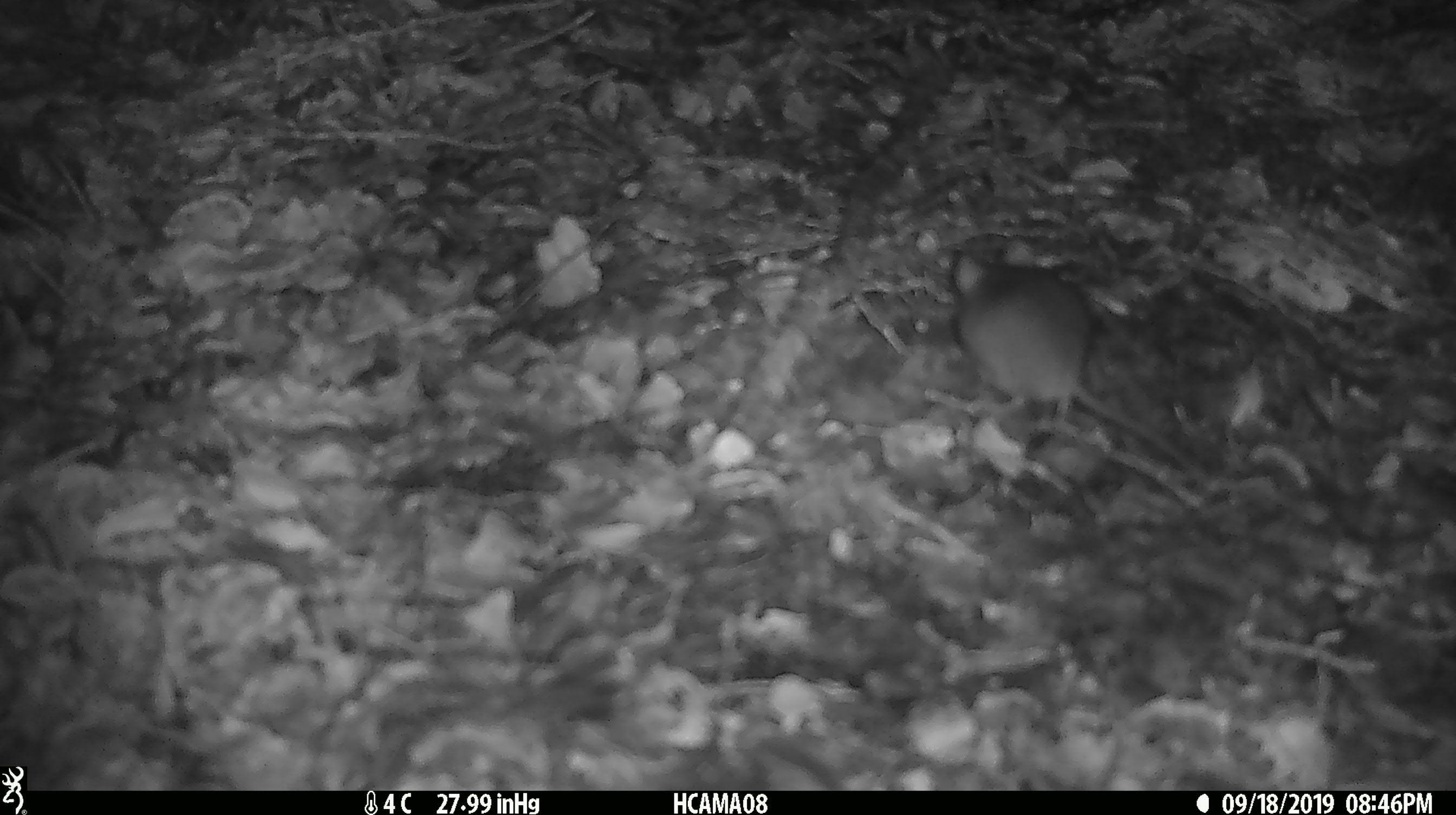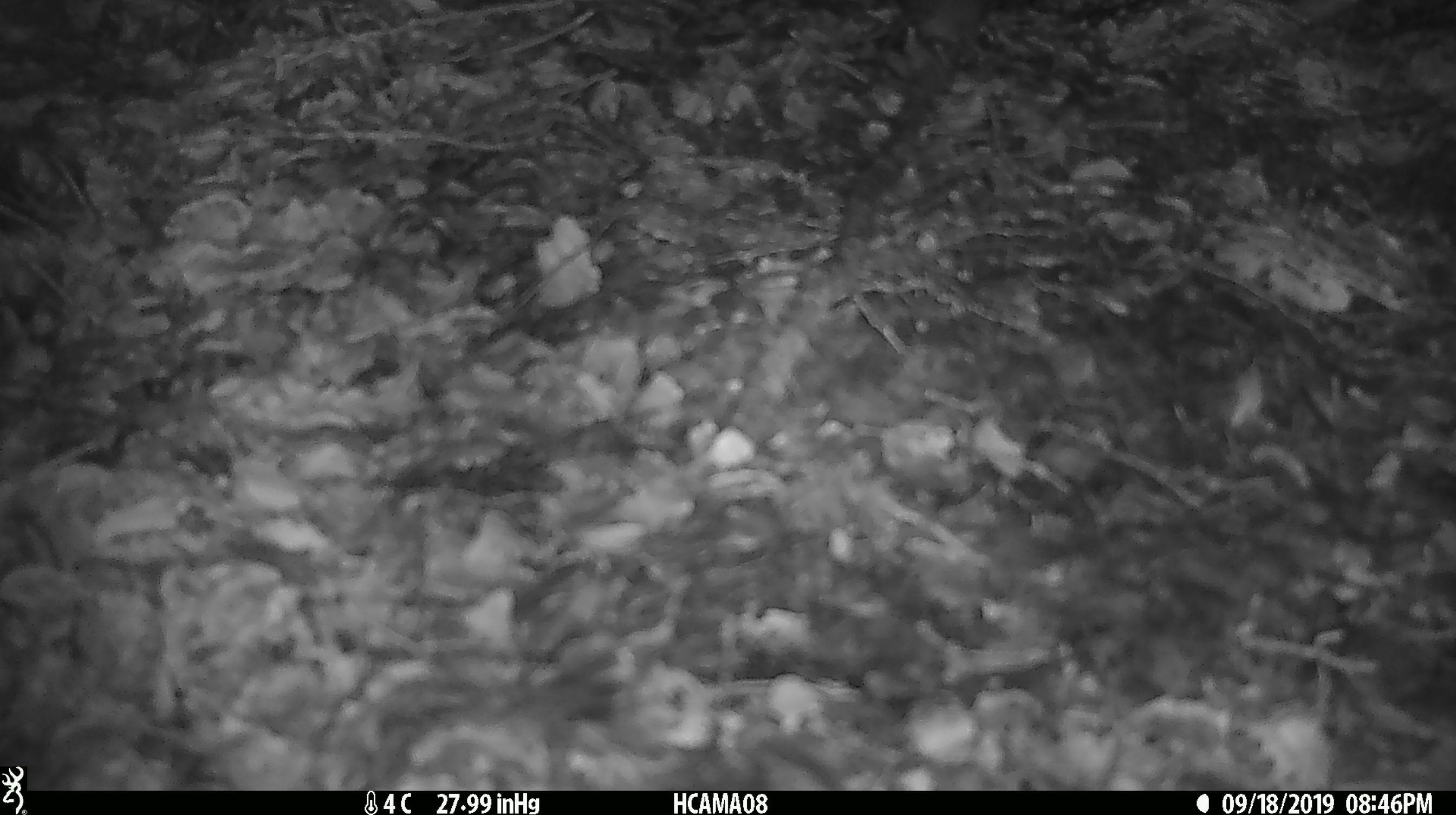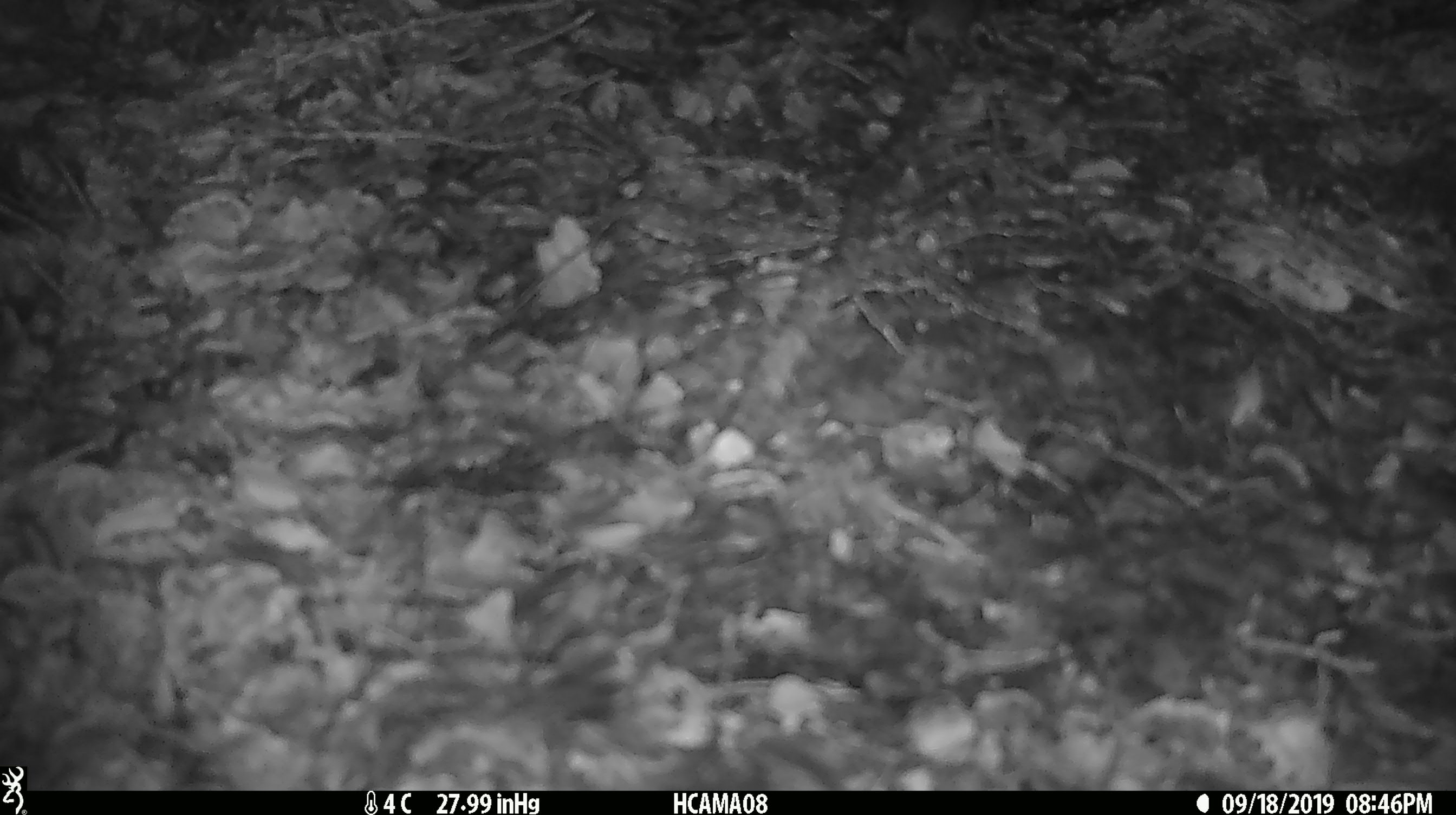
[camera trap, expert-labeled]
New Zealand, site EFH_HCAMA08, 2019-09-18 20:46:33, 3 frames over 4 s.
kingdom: Animalia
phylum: Chordata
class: Mammalia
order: Rodentia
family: Muridae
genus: Mus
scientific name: Mus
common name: mouse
Mouse (Mus).